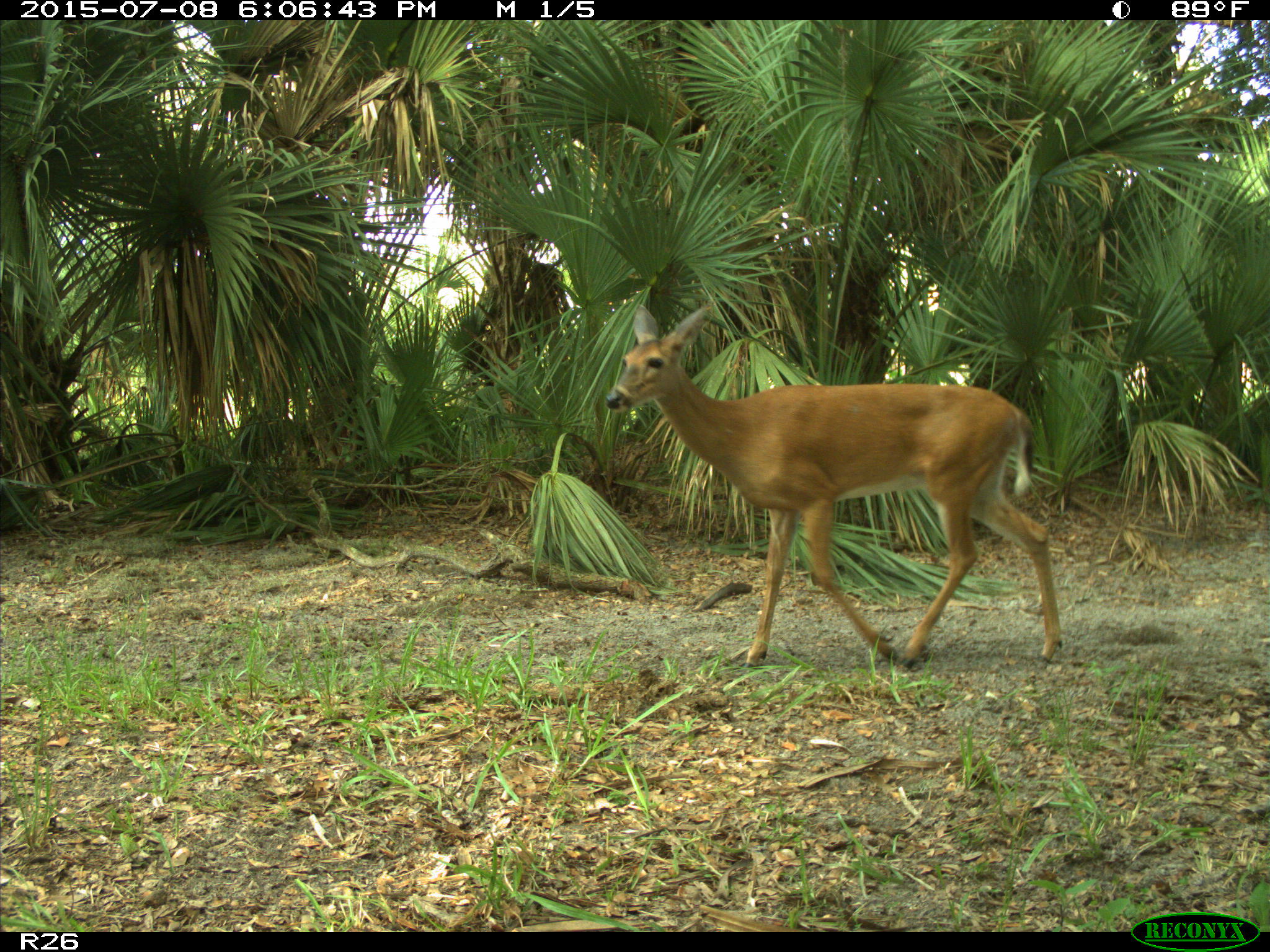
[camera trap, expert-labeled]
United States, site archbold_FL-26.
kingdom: Animalia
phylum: Chordata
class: Mammalia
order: Artiodactyla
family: Cervidae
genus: Odocoileus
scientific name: Odocoileus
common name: deer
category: unidentified deer